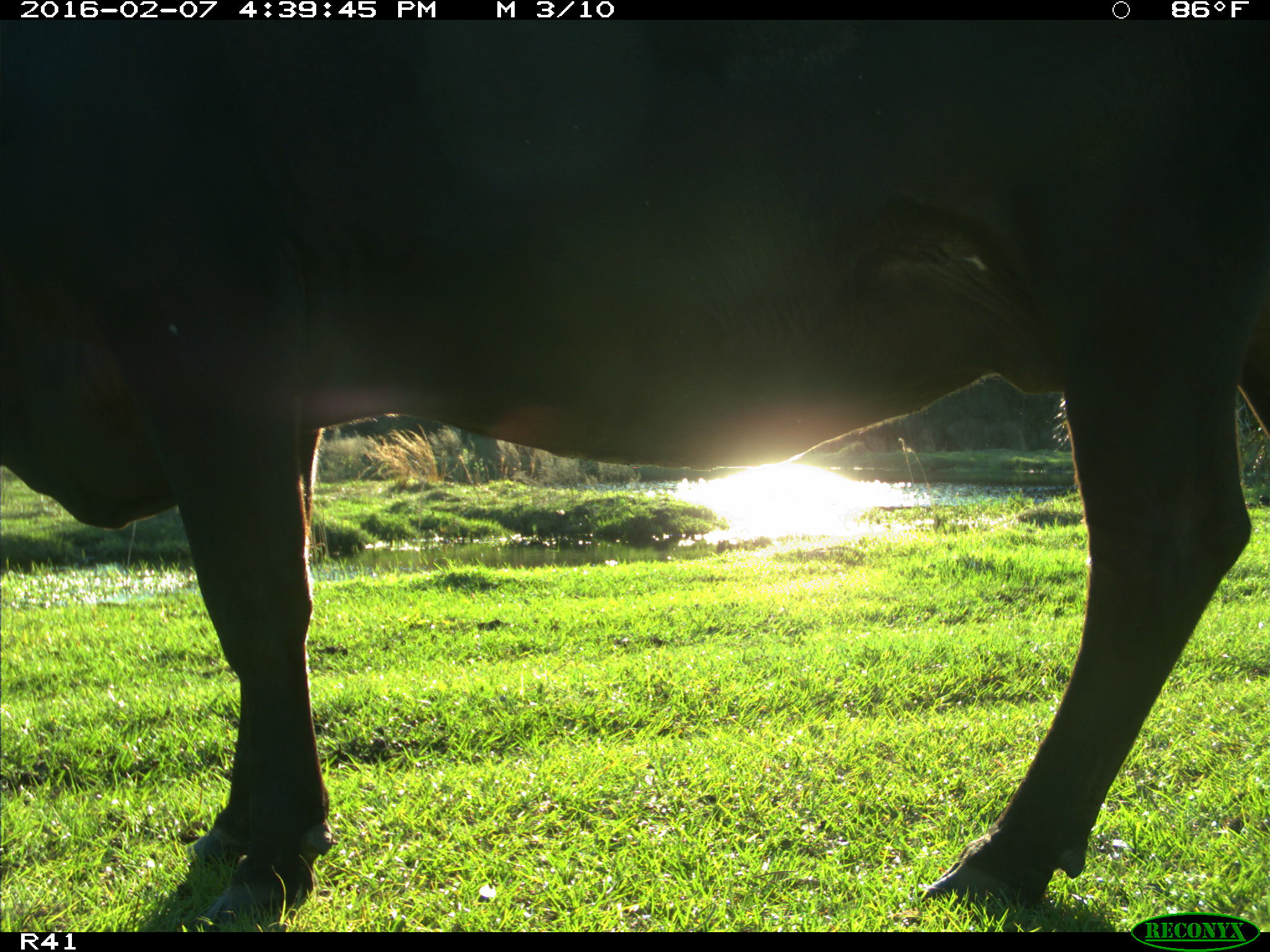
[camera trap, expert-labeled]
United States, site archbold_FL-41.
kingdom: Animalia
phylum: Chordata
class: Mammalia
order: Artiodactyla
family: Bovidae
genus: Bos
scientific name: Bos taurus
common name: domestic cow